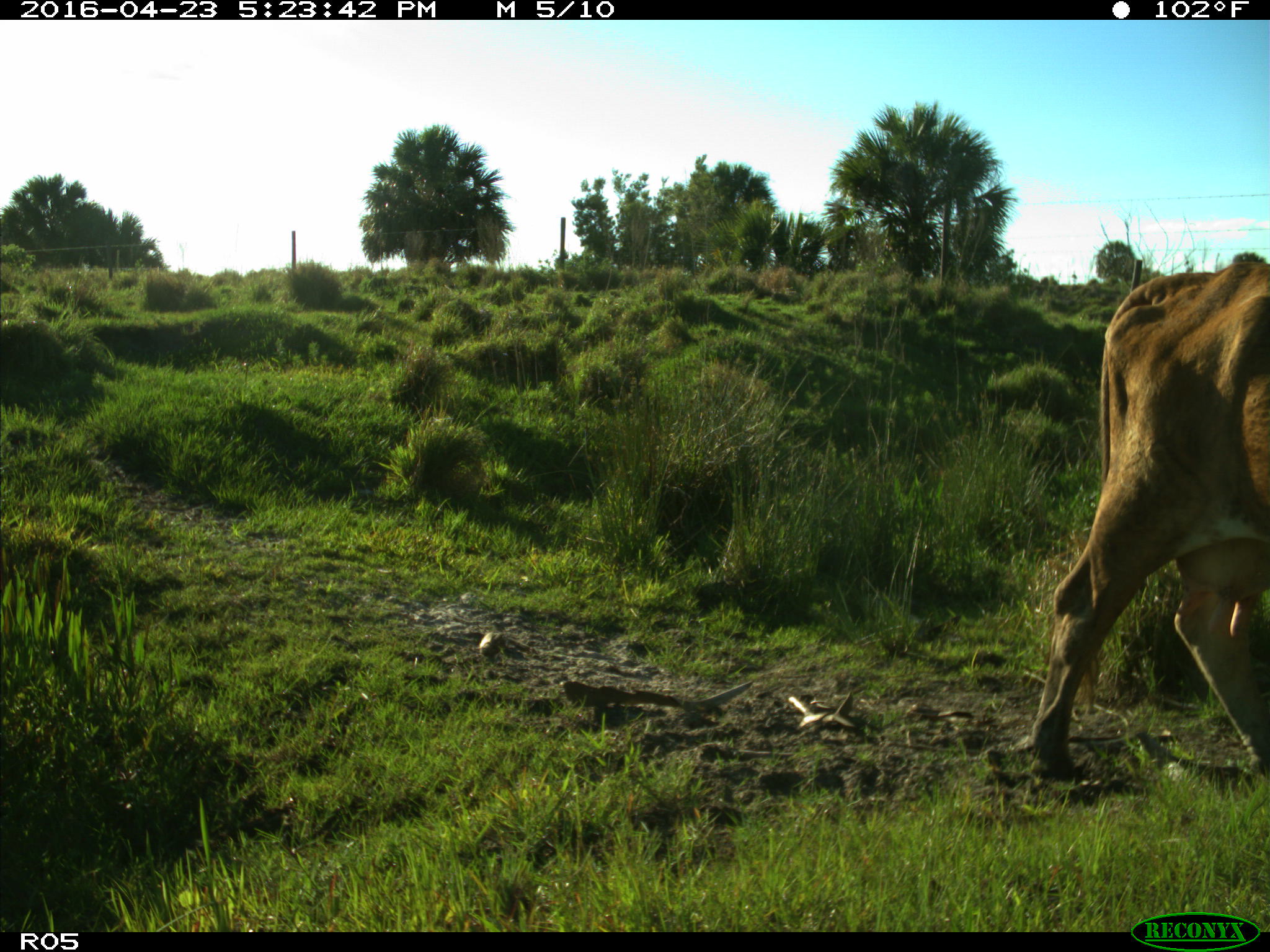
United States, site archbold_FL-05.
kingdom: Animalia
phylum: Chordata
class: Mammalia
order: Artiodactyla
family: Bovidae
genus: Bos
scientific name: Bos taurus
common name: domestic cow